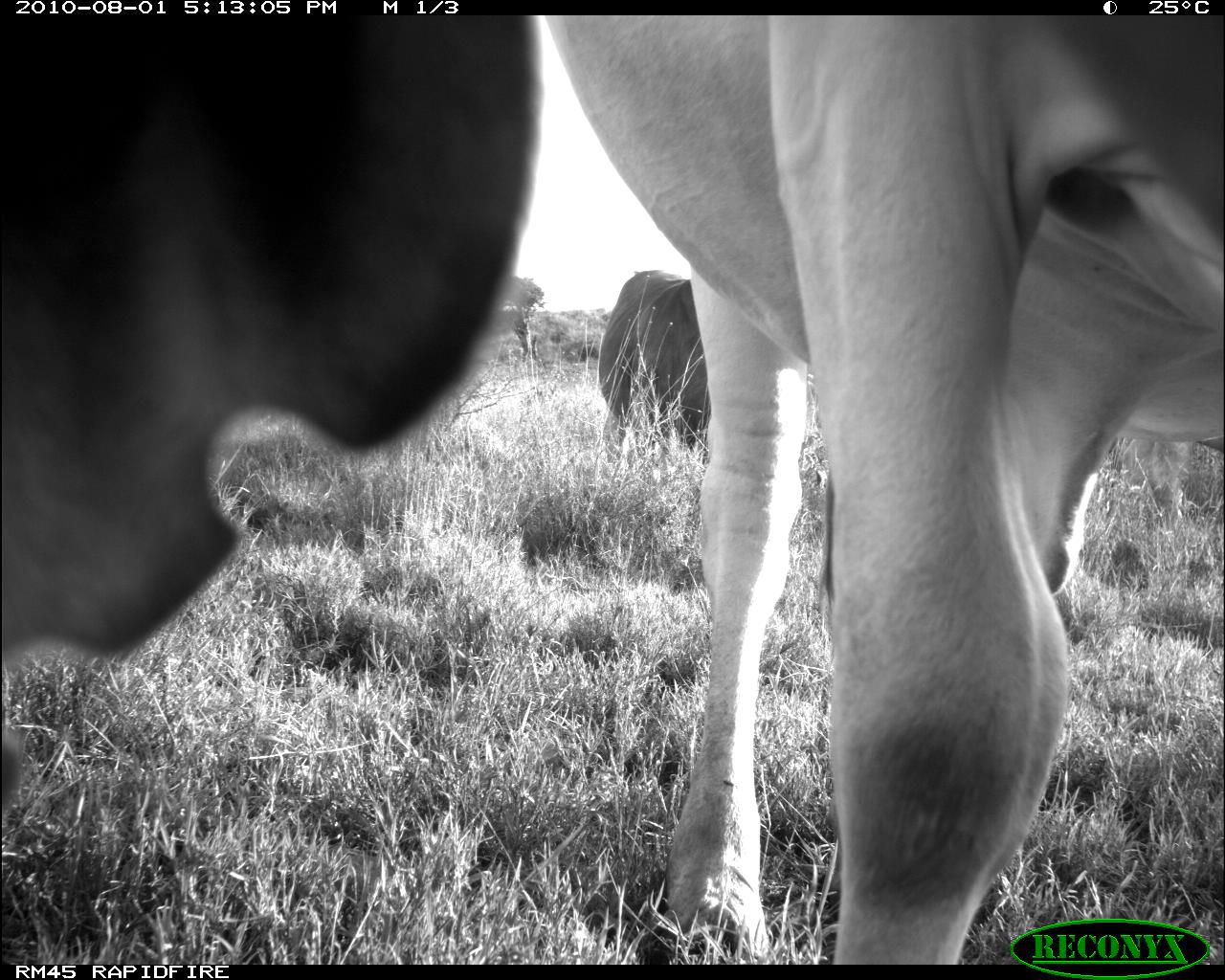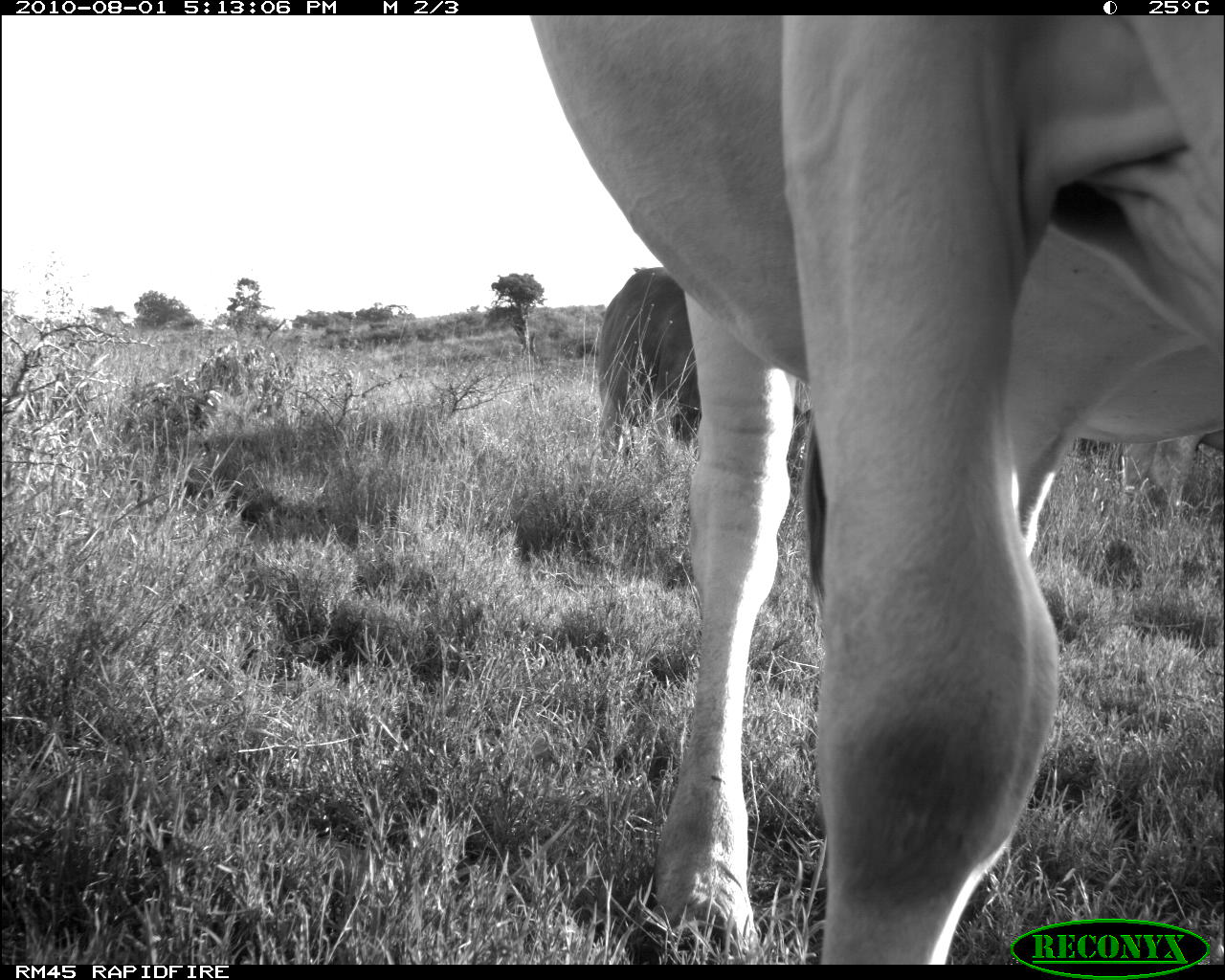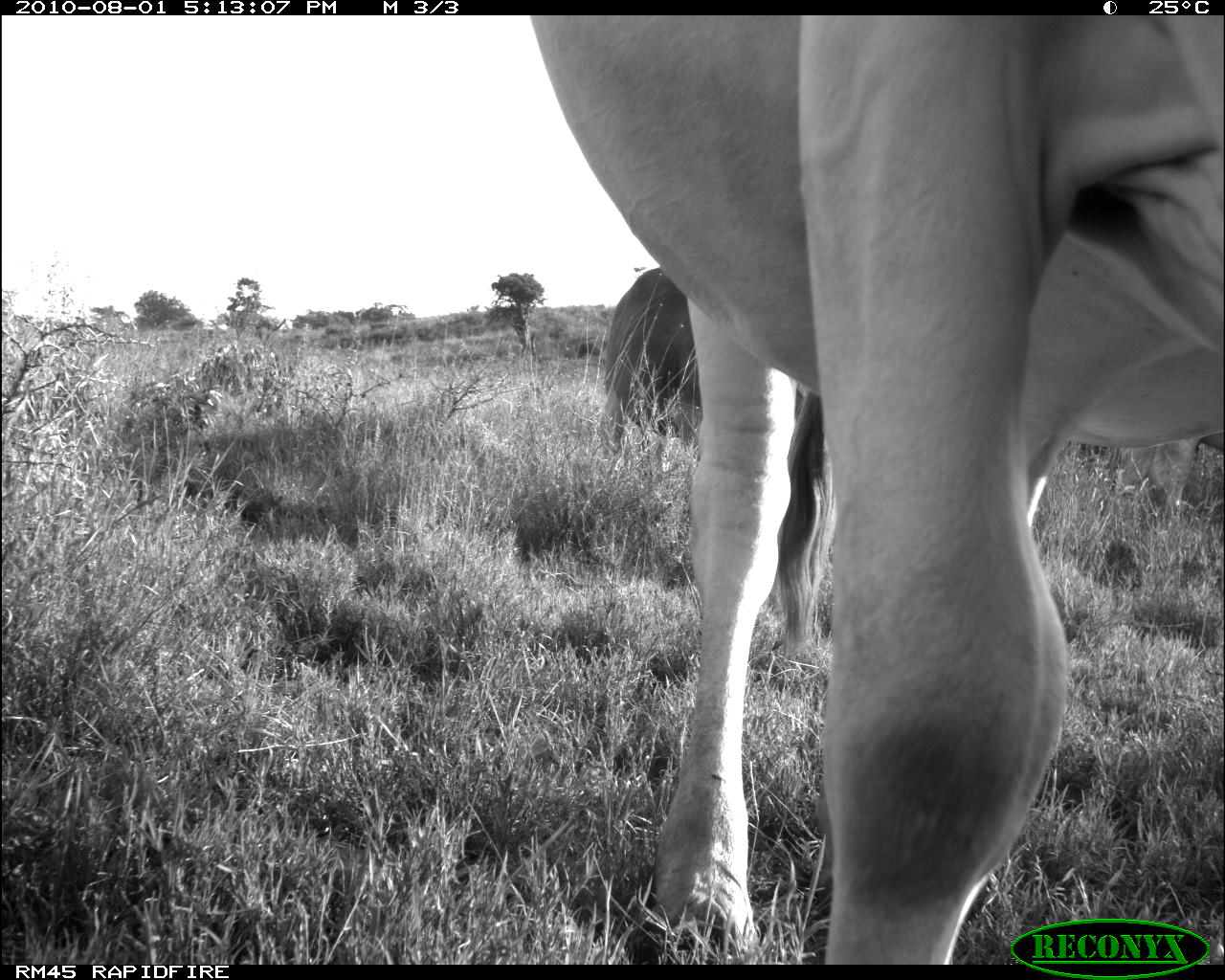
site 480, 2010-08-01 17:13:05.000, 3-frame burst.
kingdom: Animalia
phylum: Chordata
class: Mammalia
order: Artiodactyla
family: Bovidae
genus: Bos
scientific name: Bos taurus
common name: domestic cattle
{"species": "Bos taurus (domestic cattle)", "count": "3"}